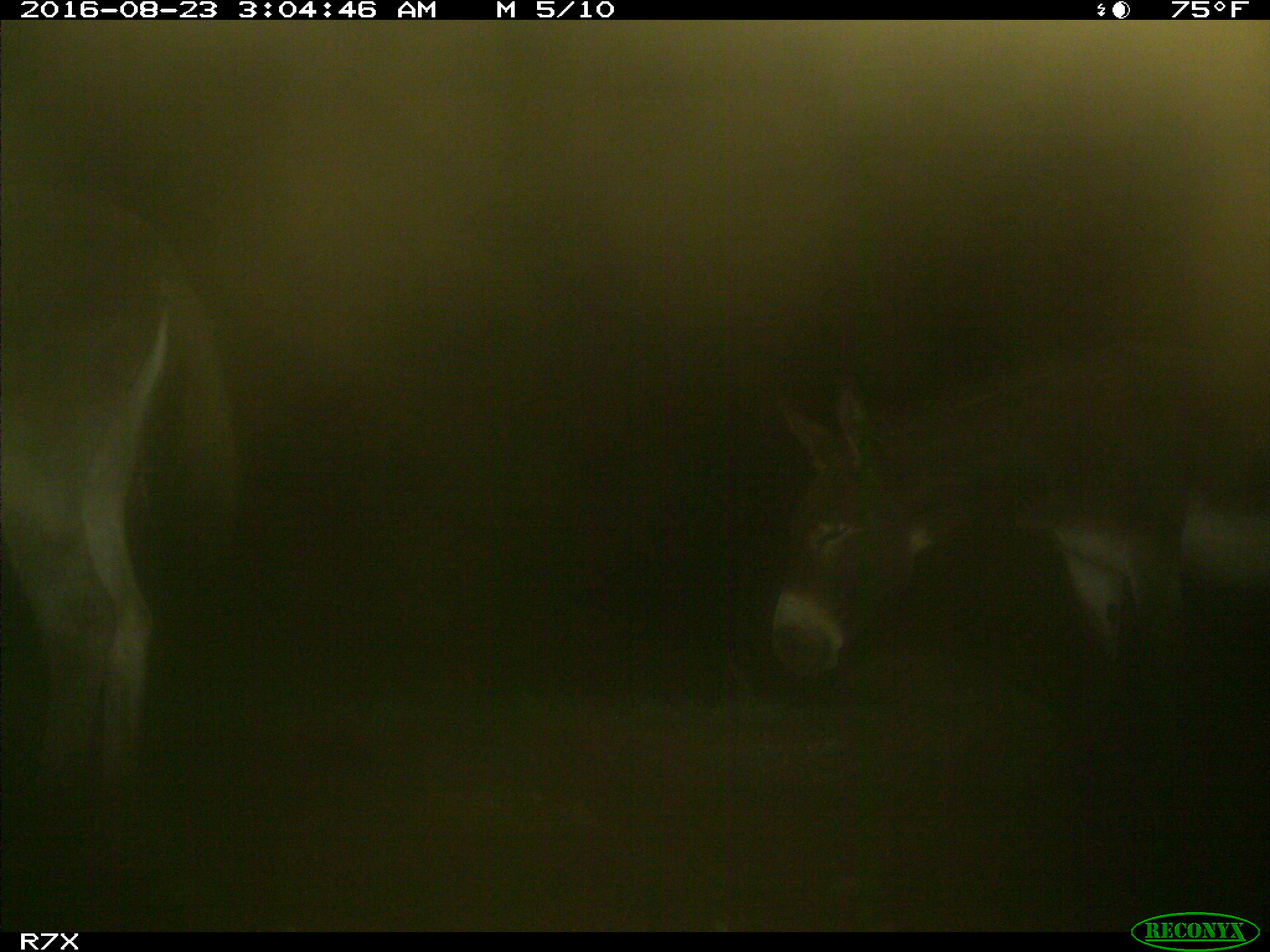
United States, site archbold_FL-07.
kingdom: Animalia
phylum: Chordata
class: Mammalia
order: Perissodactyla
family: Equidae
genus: Equus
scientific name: Equus africanus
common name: african wild ass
Equus africanus (african wild ass).